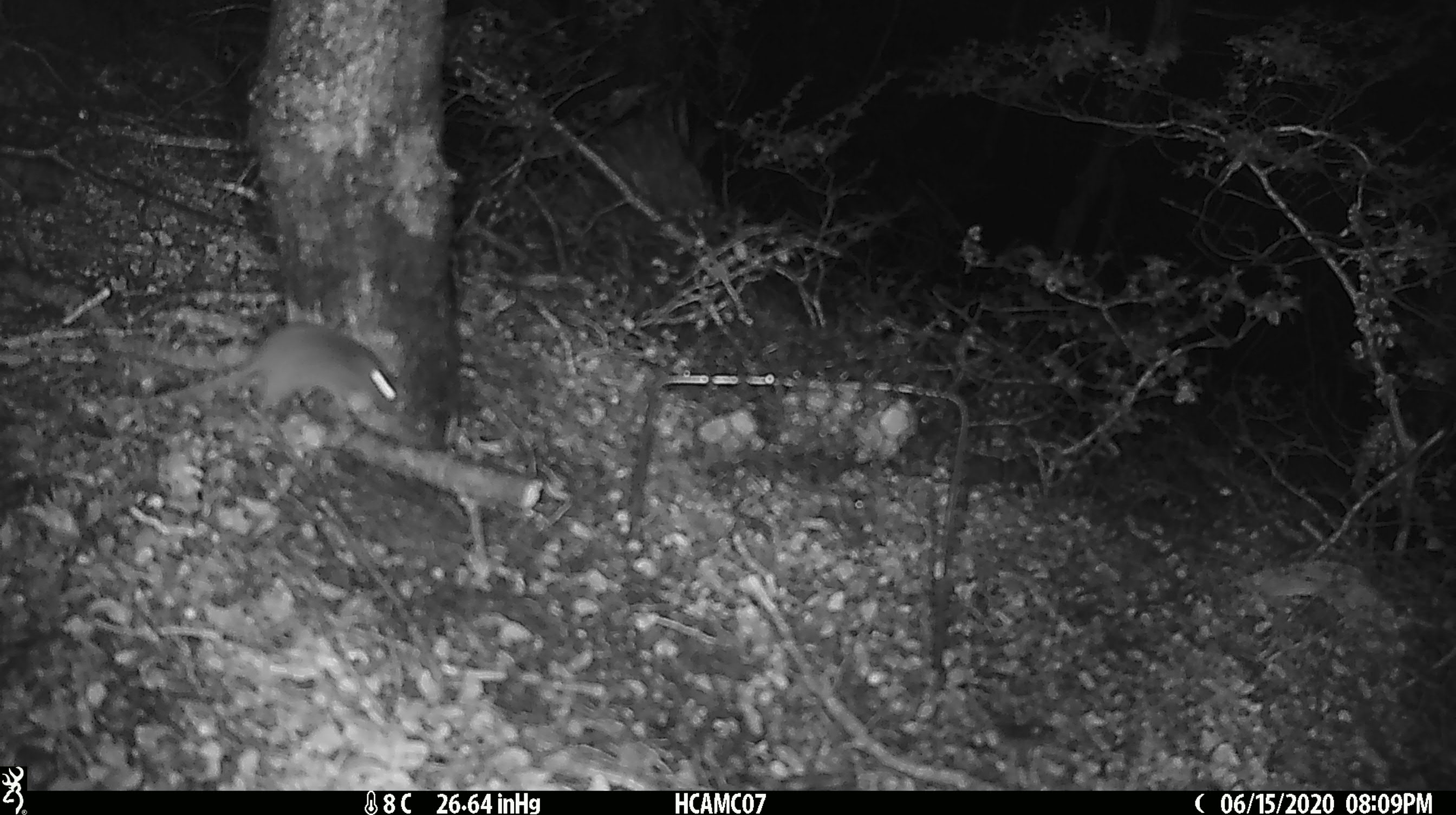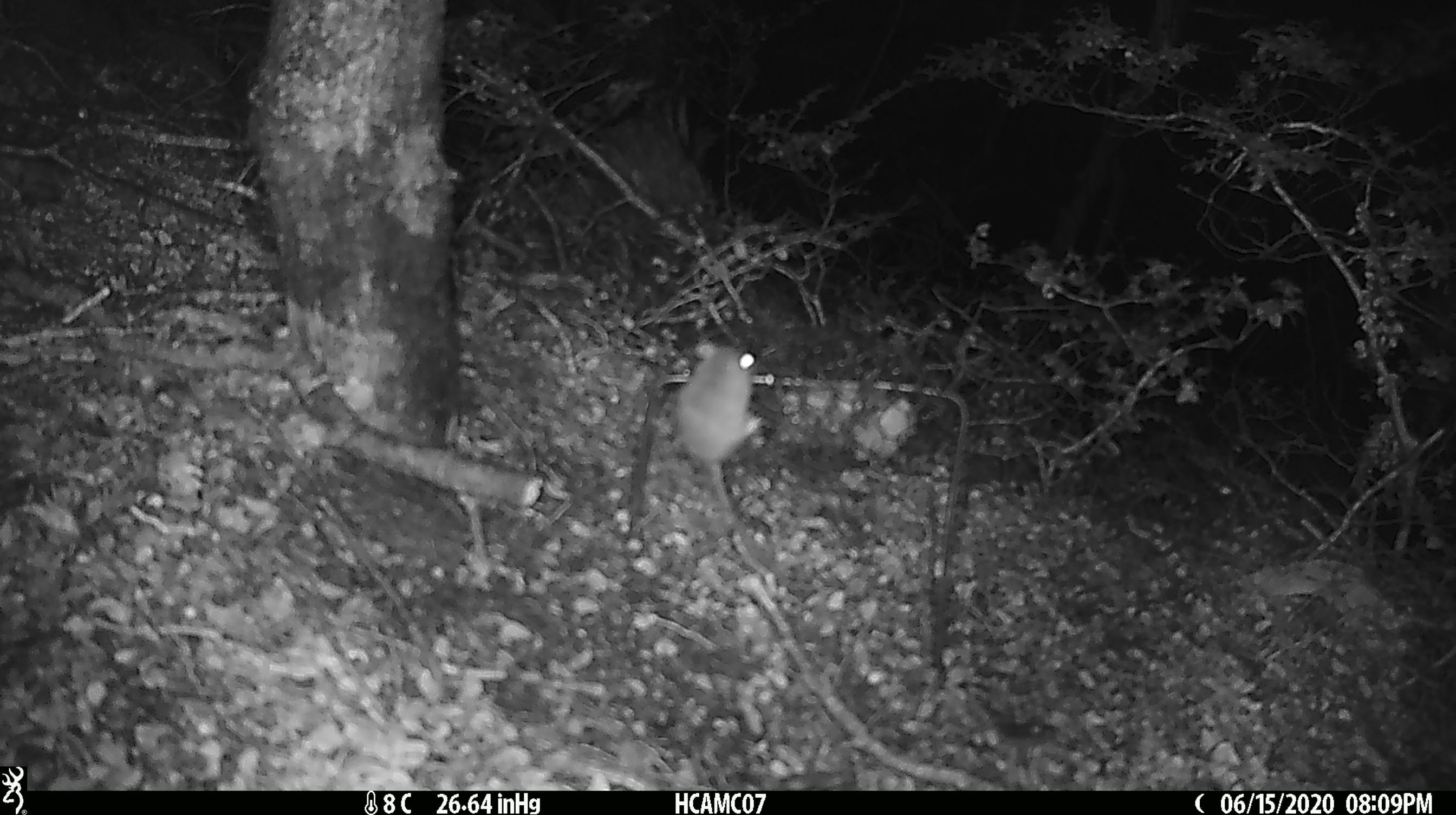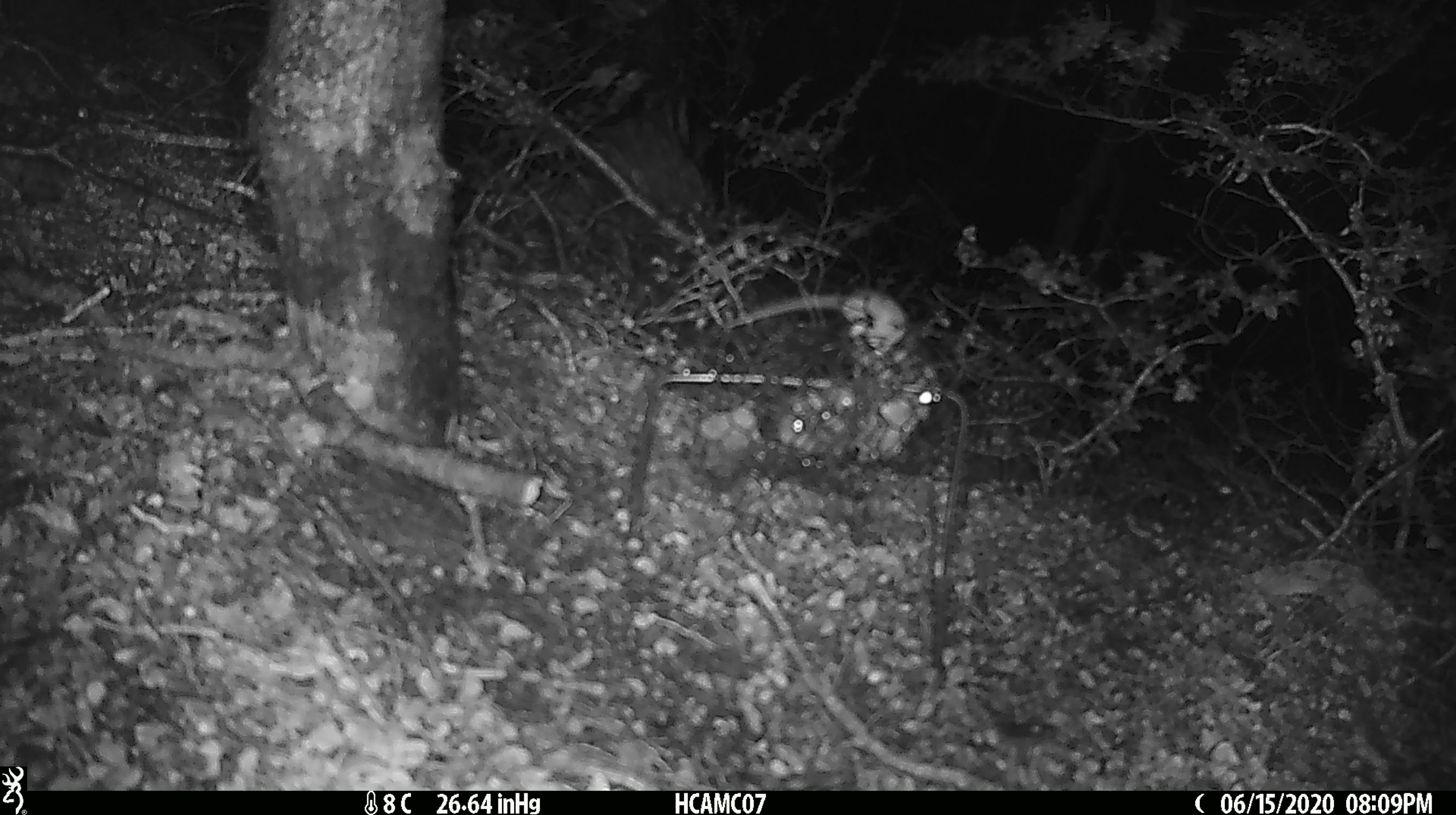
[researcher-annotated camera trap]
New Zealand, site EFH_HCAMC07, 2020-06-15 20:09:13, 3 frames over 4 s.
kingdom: Animalia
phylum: Chordata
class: Mammalia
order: Rodentia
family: Muridae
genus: Mus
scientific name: Mus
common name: mouse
Mouse (Mus).